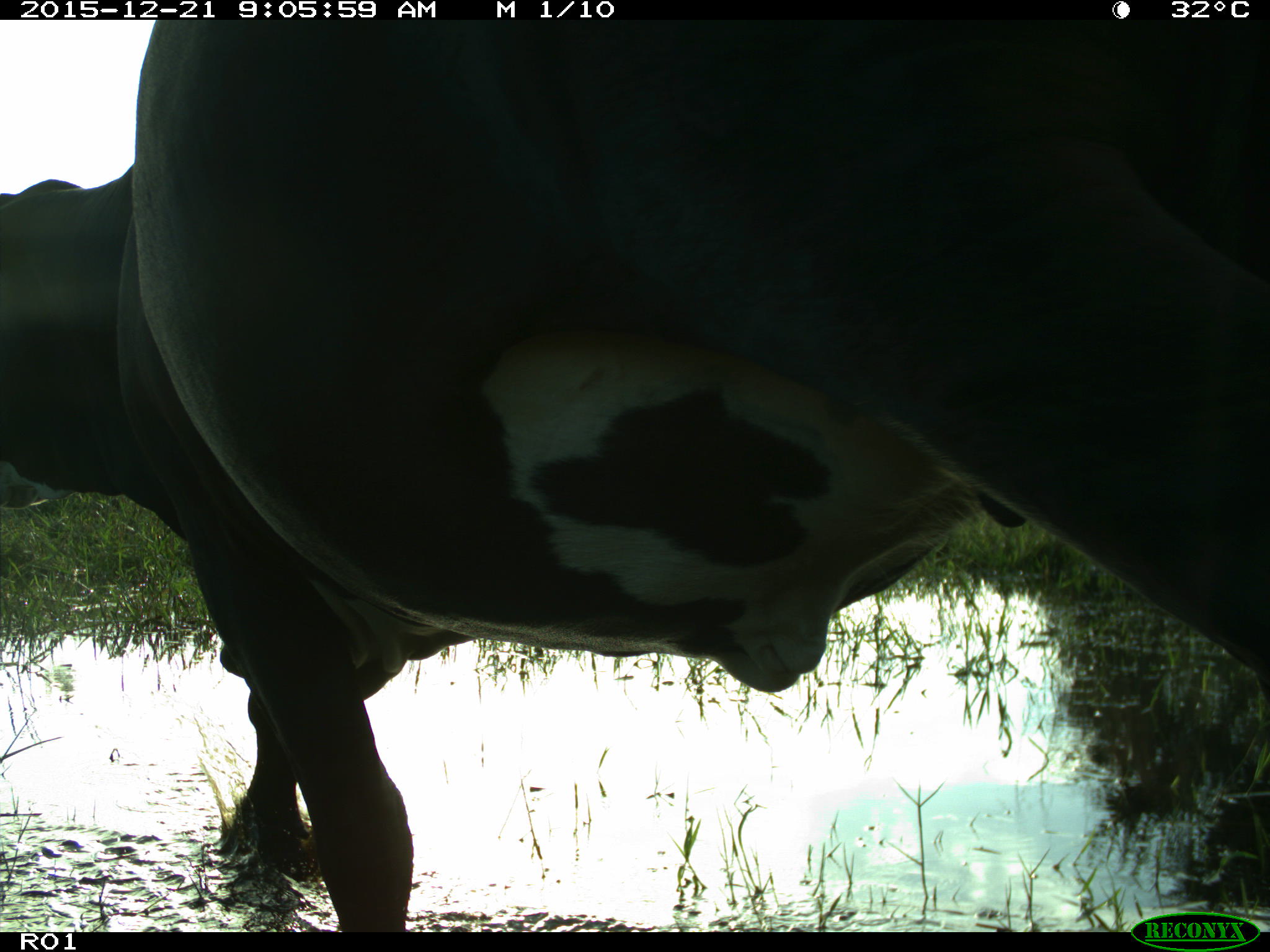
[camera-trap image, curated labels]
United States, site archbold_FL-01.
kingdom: Animalia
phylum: Chordata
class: Mammalia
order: Artiodactyla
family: Bovidae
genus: Bos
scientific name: Bos taurus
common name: domestic cow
Bos taurus (domestic cow).